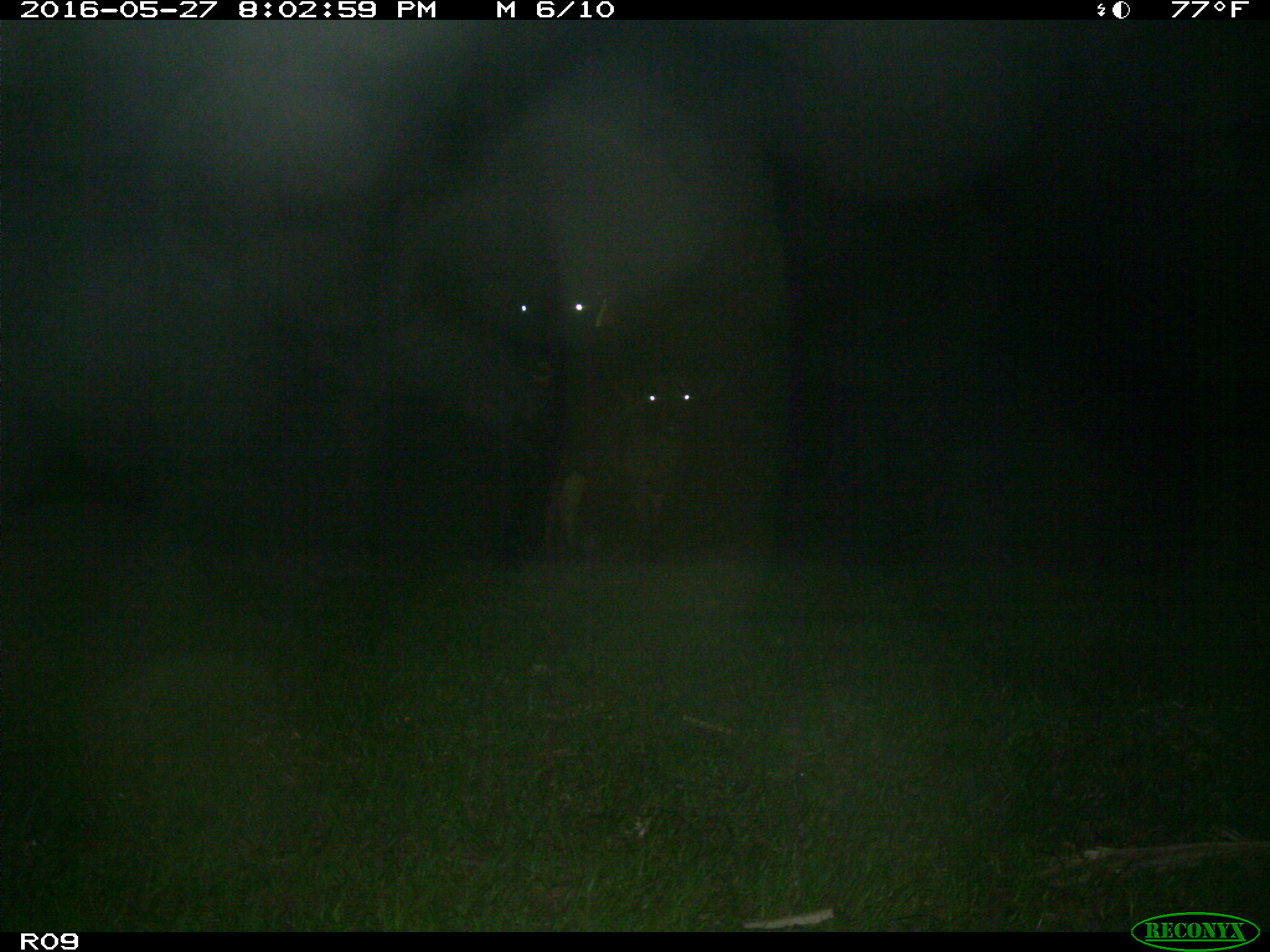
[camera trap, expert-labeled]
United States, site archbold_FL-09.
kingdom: Animalia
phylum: Chordata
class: Mammalia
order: Artiodactyla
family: Bovidae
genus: Bos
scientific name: Bos taurus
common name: domestic cow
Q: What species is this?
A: Bos taurus (domestic cow).